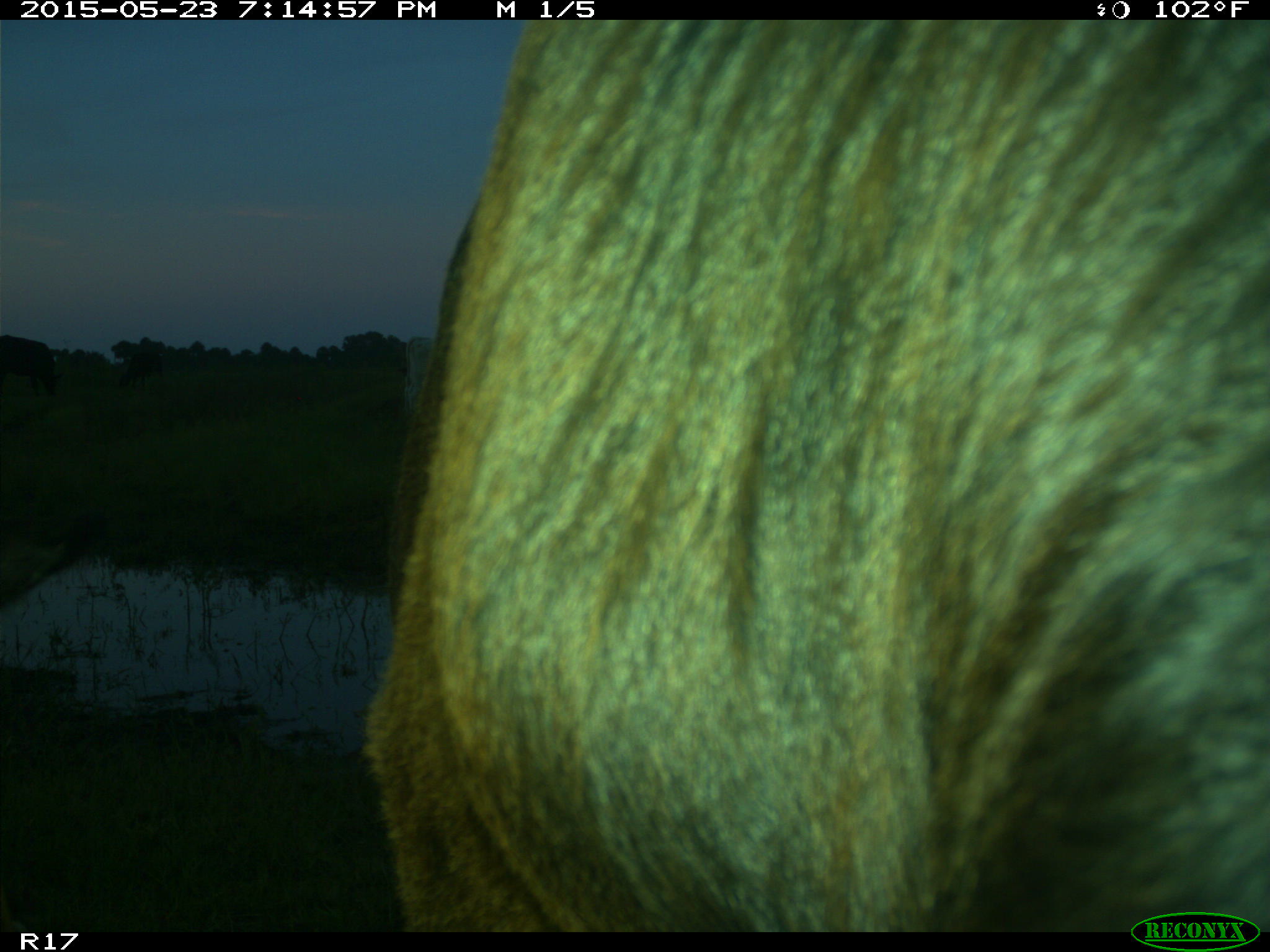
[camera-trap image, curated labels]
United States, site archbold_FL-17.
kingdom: Animalia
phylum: Chordata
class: Mammalia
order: Artiodactyla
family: Bovidae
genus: Bos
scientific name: Bos taurus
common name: domestic cow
Bos taurus (domestic cow).